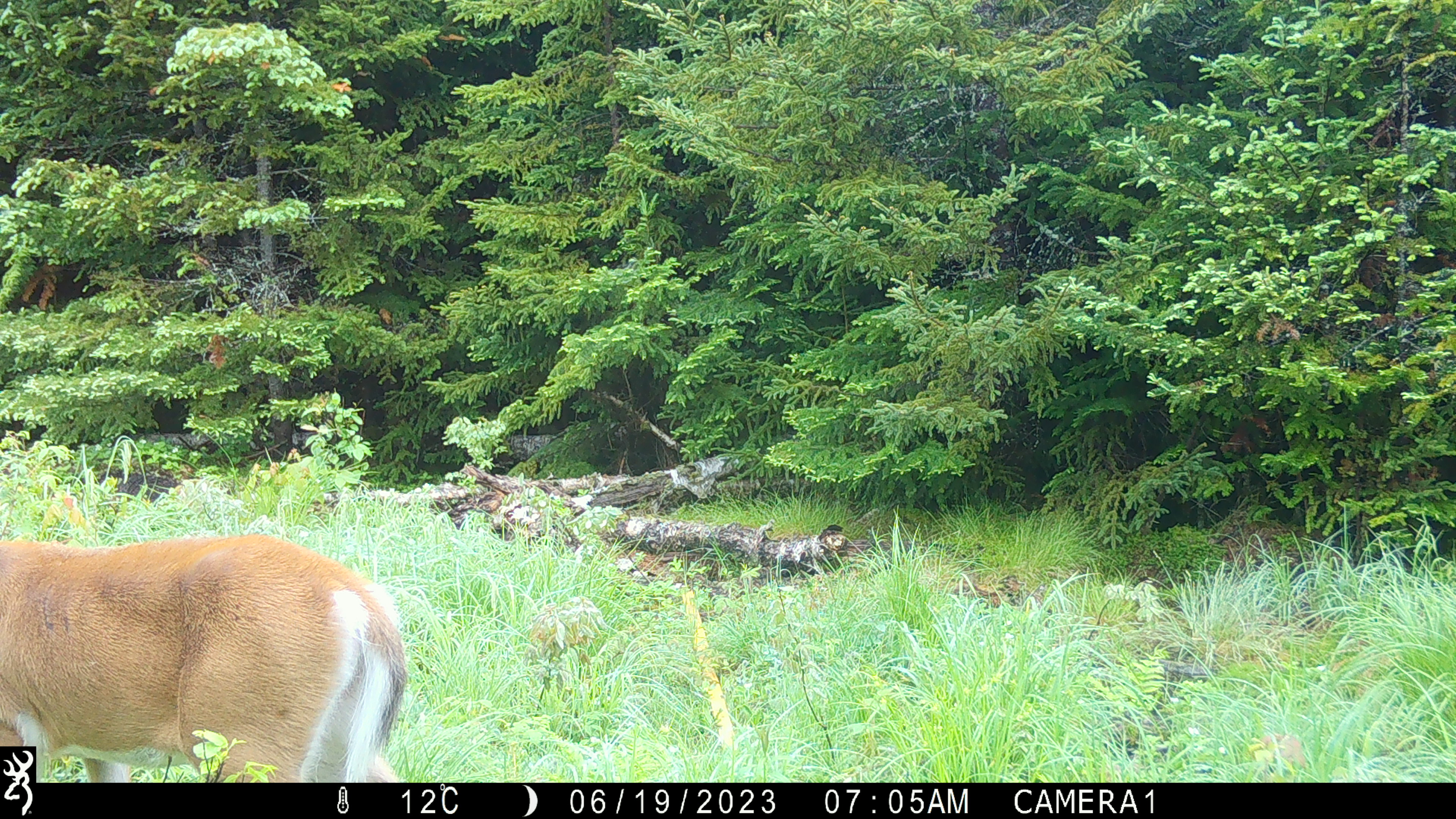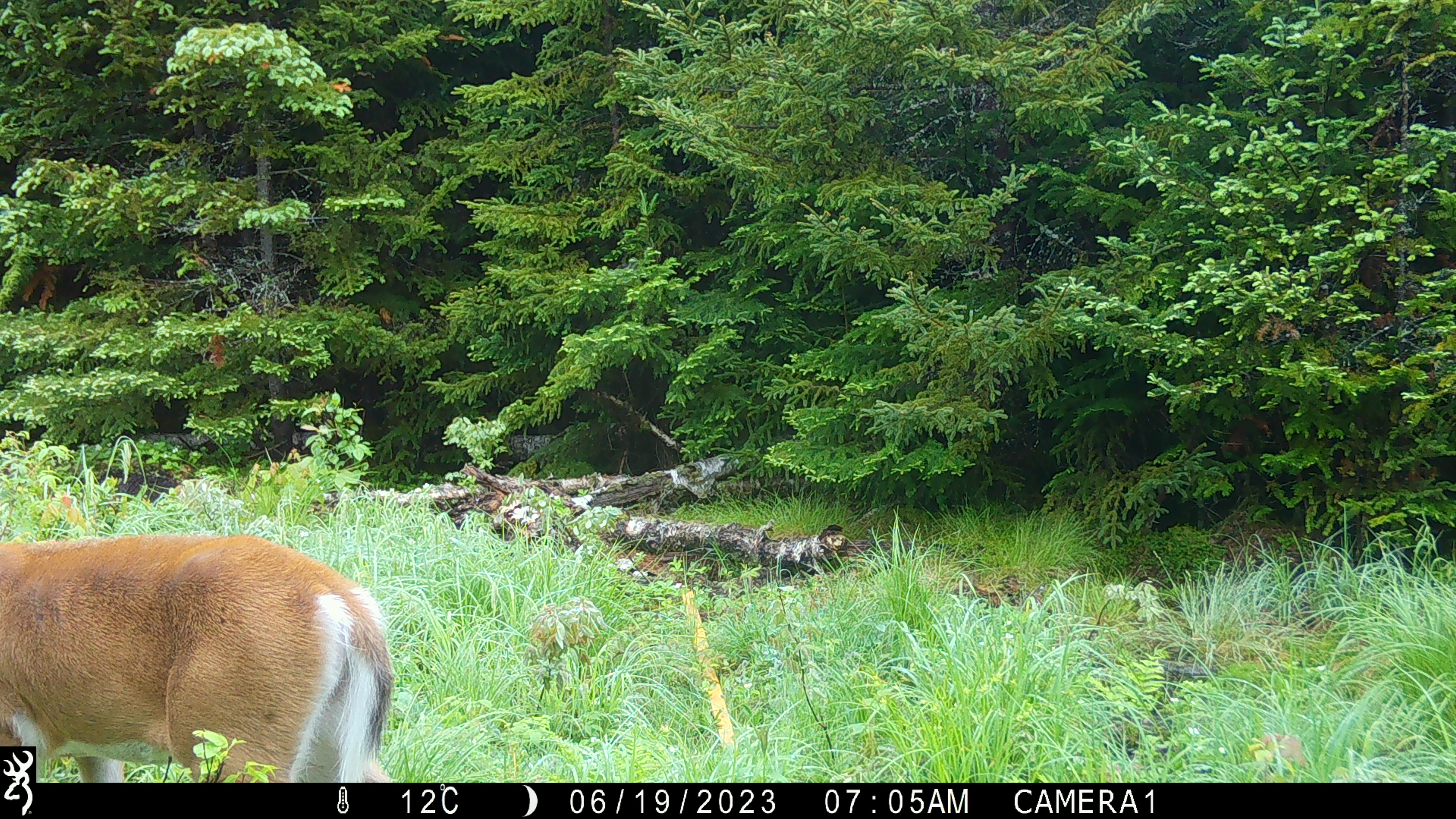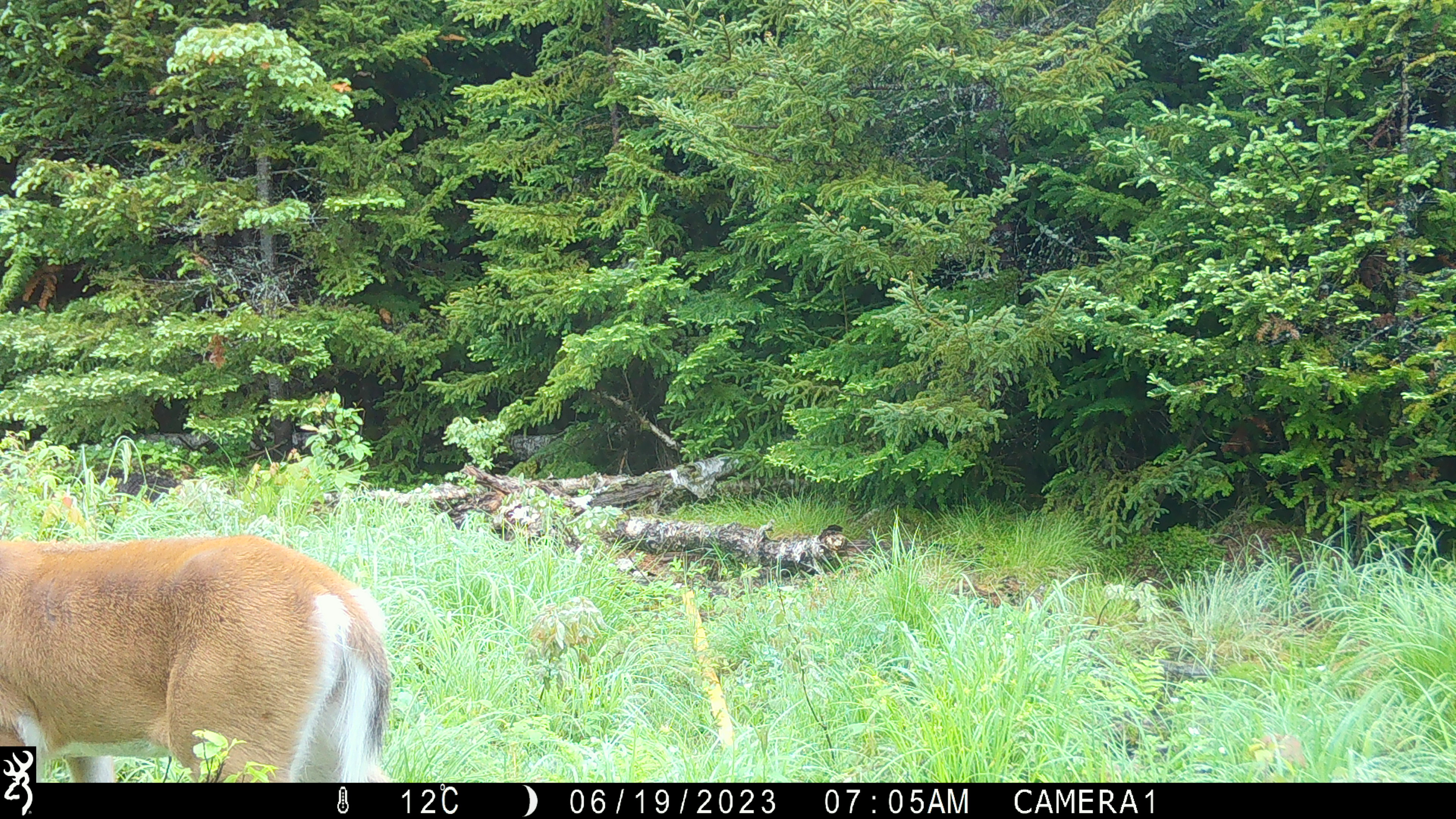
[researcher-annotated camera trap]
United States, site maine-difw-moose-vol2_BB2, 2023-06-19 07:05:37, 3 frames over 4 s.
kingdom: Animalia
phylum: Chordata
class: Mammalia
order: Artiodactyla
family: Cervidae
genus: Odocoileus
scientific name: Odocoileus virginianus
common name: white-tailed deer